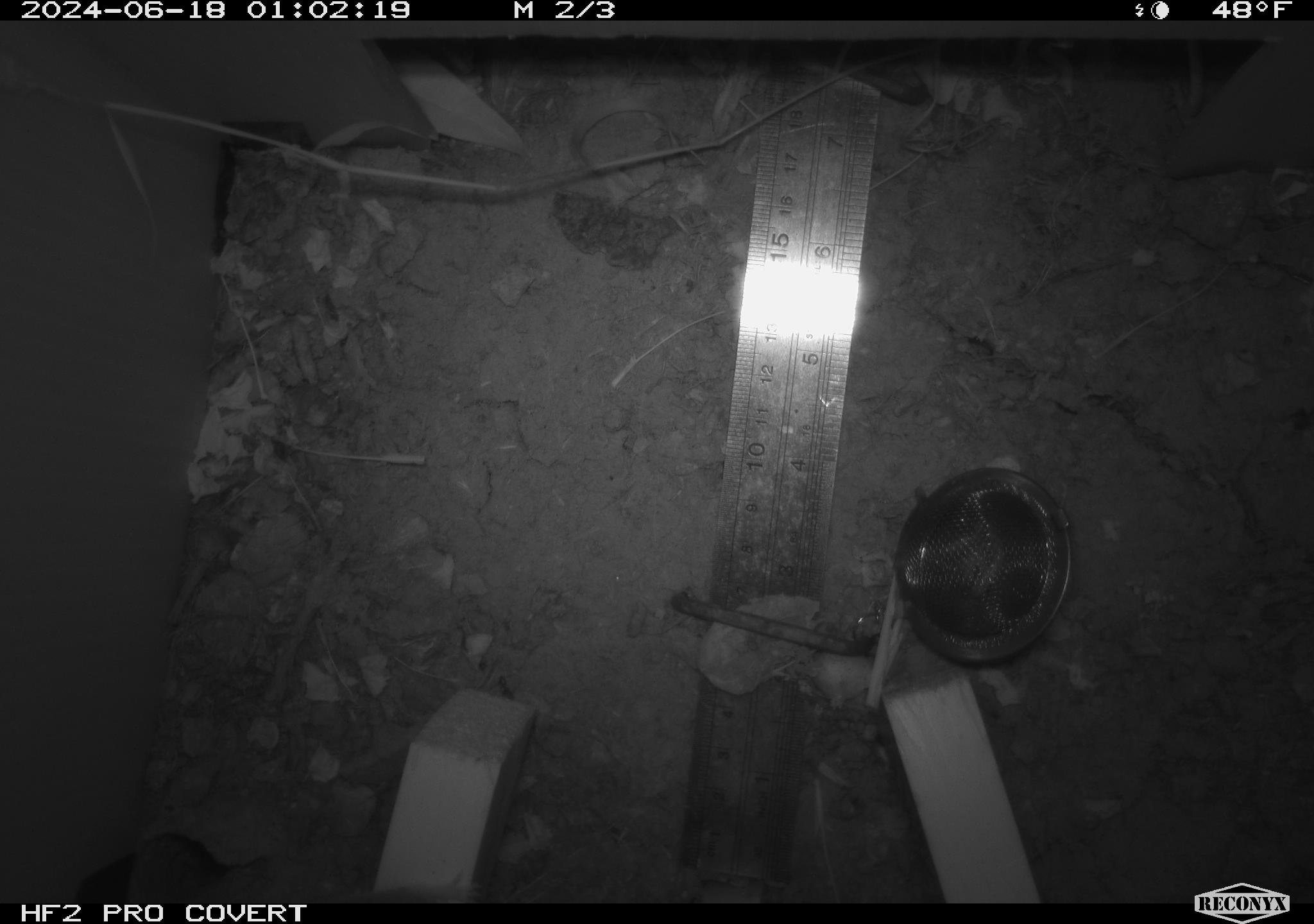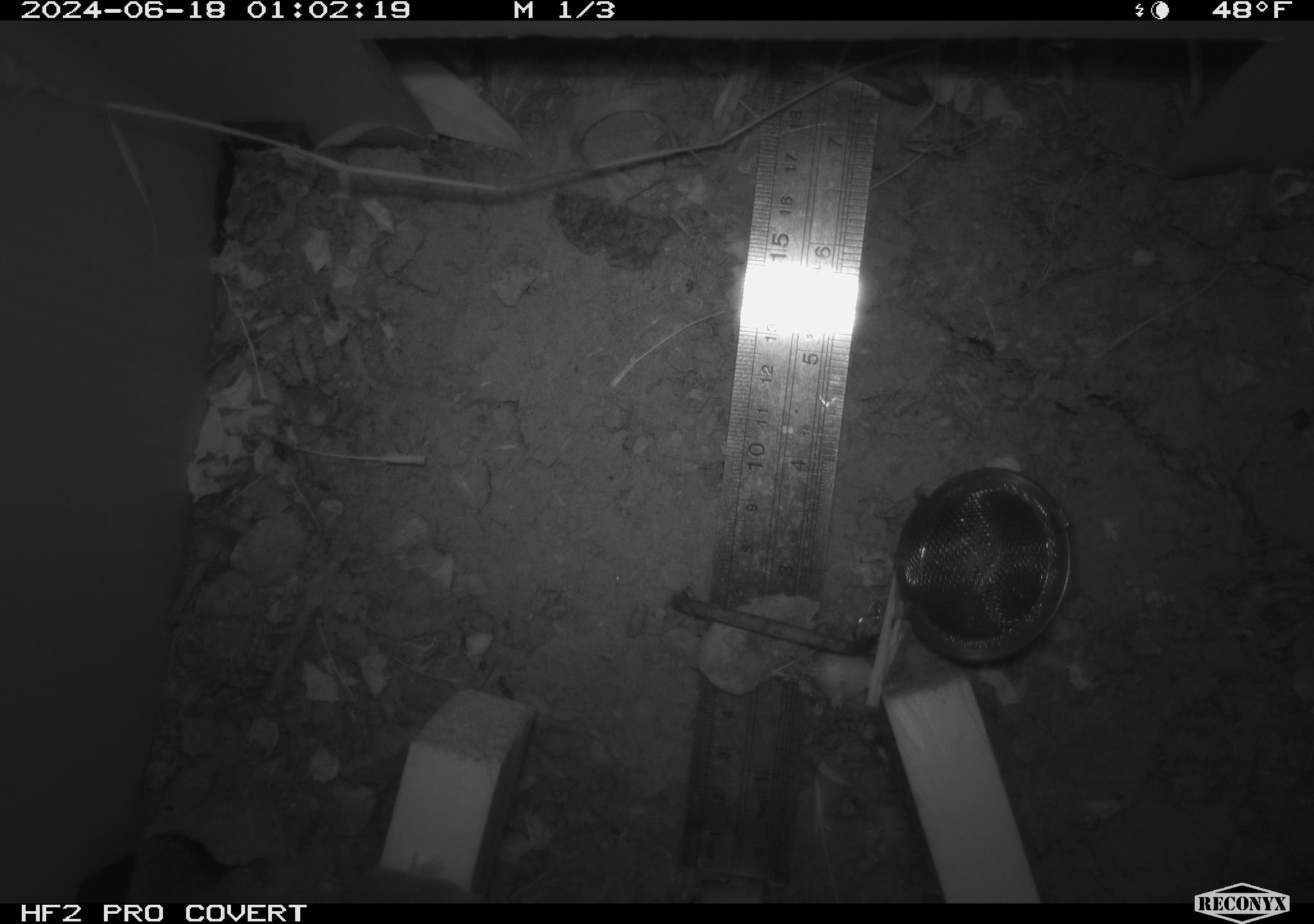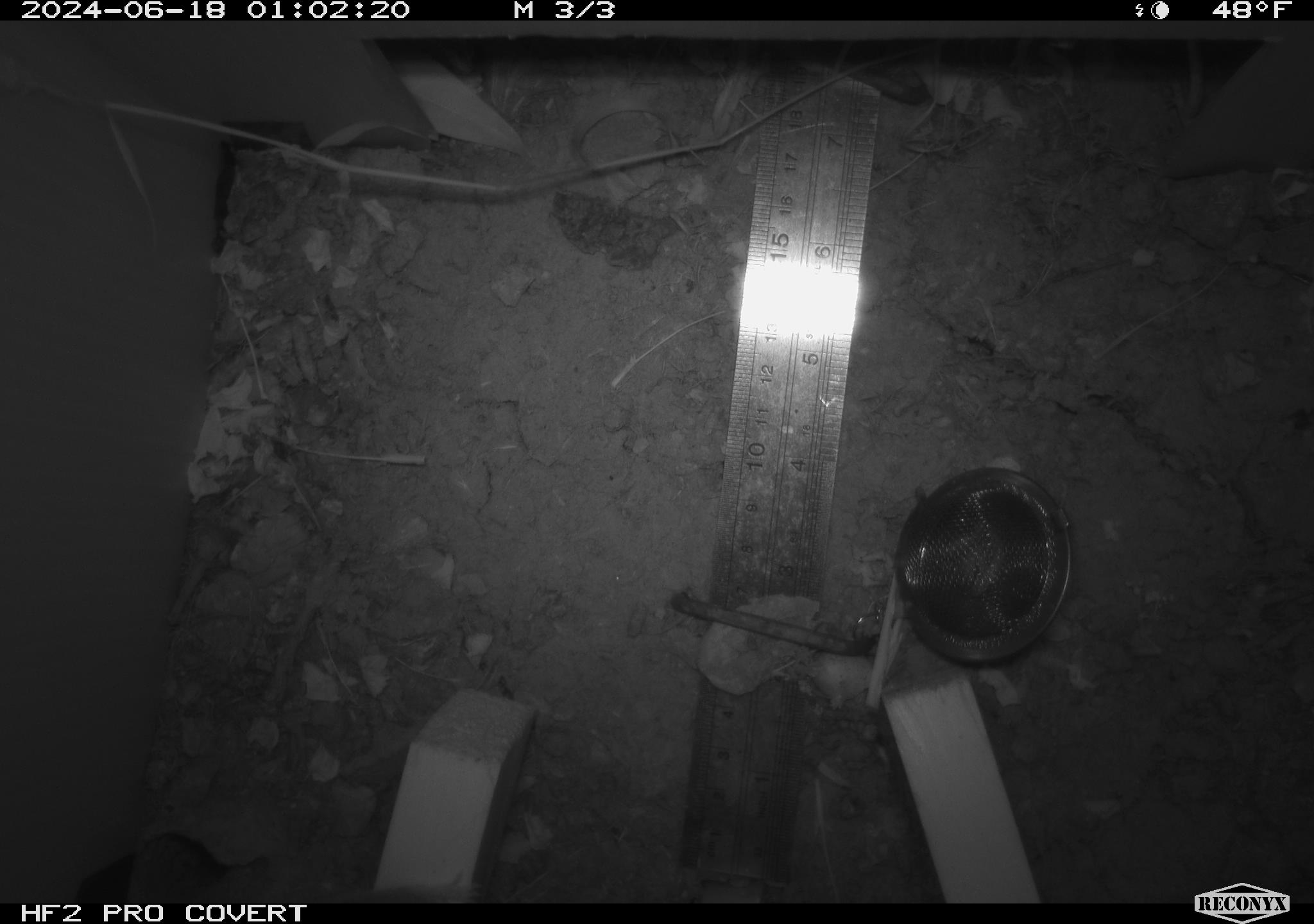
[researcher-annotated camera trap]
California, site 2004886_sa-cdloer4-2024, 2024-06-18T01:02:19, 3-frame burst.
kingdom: Animalia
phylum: Chordata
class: Mammalia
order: Rodentia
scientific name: Rodentia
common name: rodent